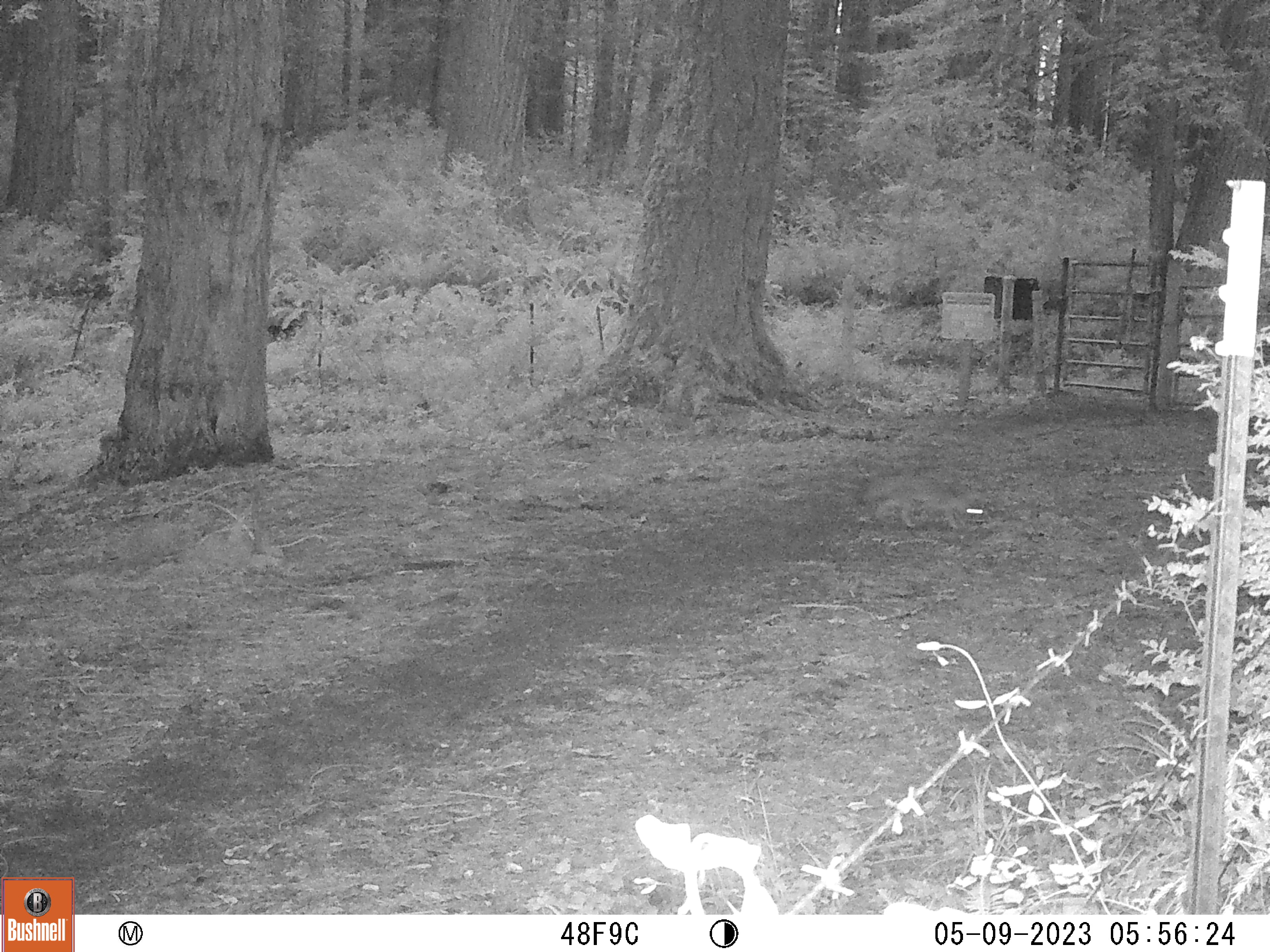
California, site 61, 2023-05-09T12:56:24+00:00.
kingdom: Animalia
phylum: Chordata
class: Mammalia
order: Carnivora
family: Canidae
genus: Urocyon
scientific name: Urocyon cinereoargenteus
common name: gray fox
Gray fox (Urocyon cinereoargenteus).